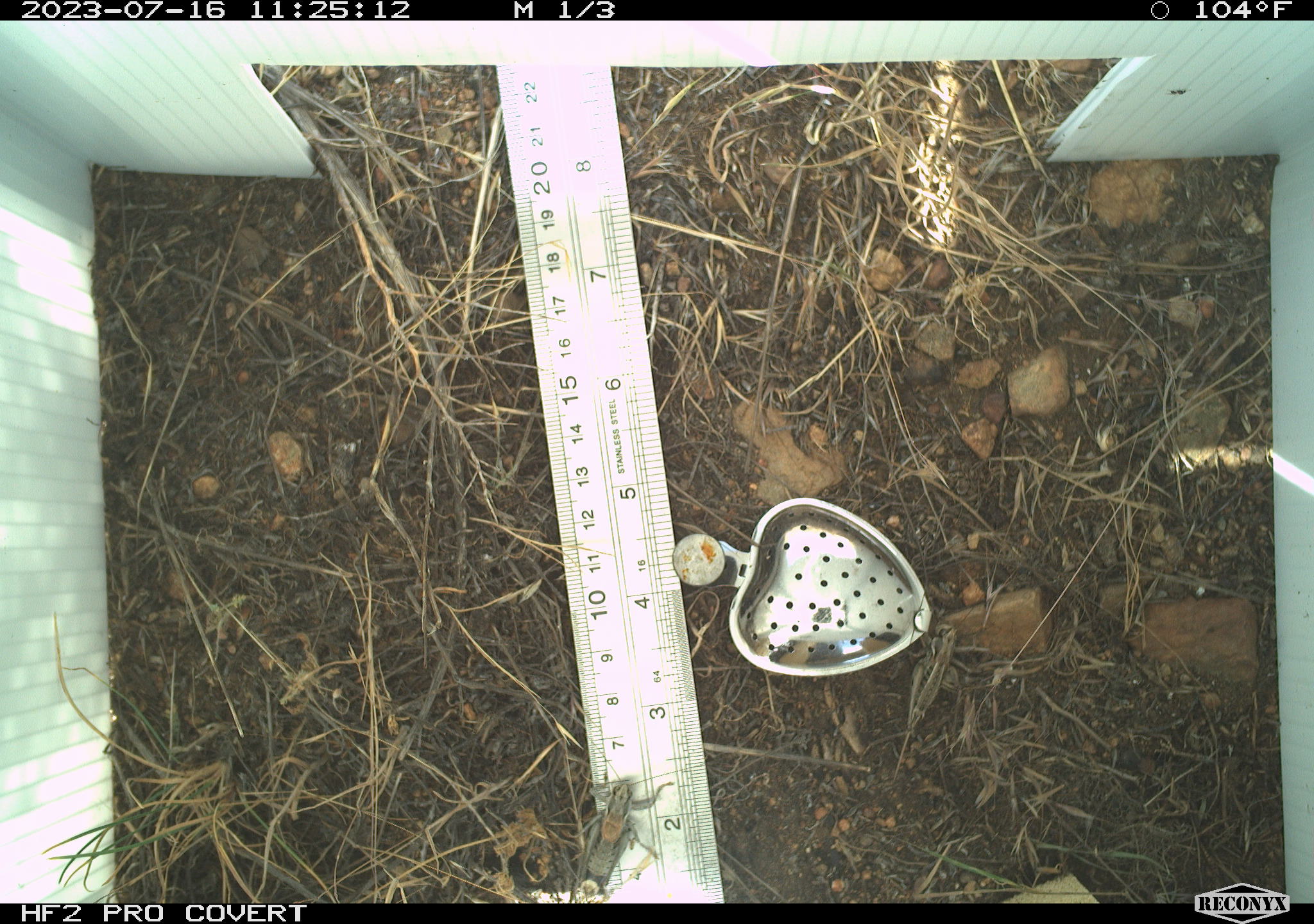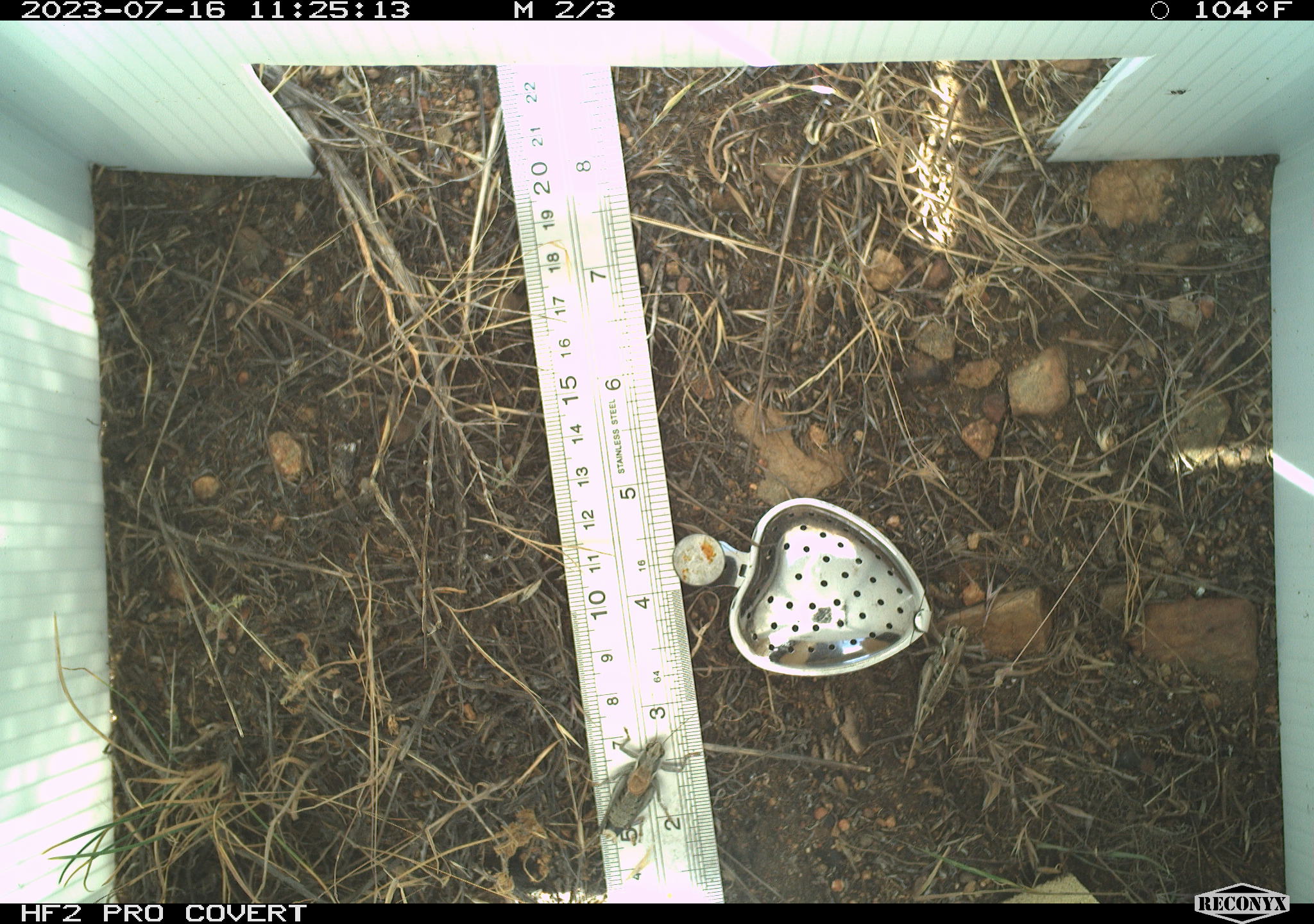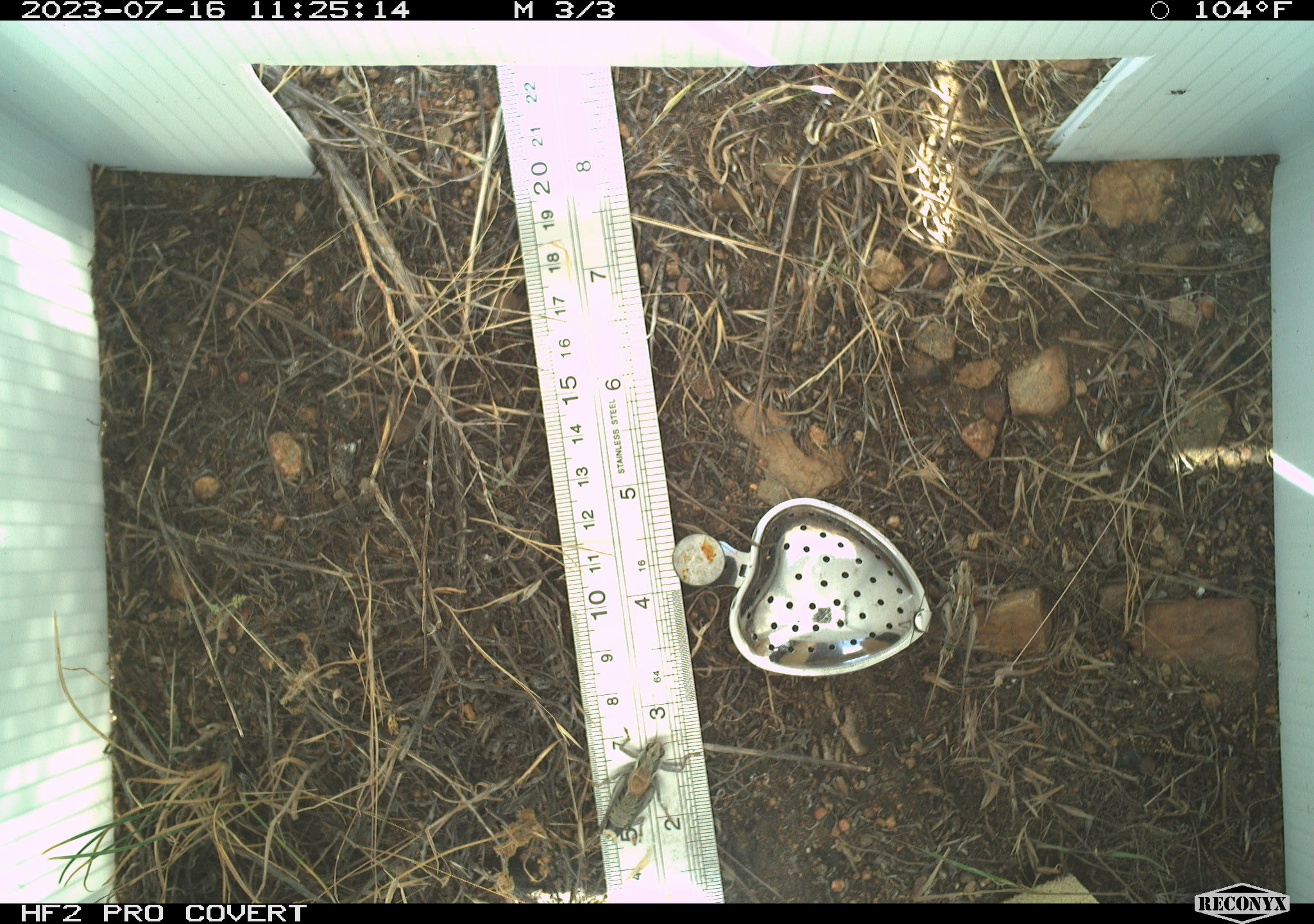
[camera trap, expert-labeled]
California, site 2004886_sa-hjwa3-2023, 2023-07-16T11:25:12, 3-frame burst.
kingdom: Animalia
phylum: Arthropoda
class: Insecta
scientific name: Insecta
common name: insect